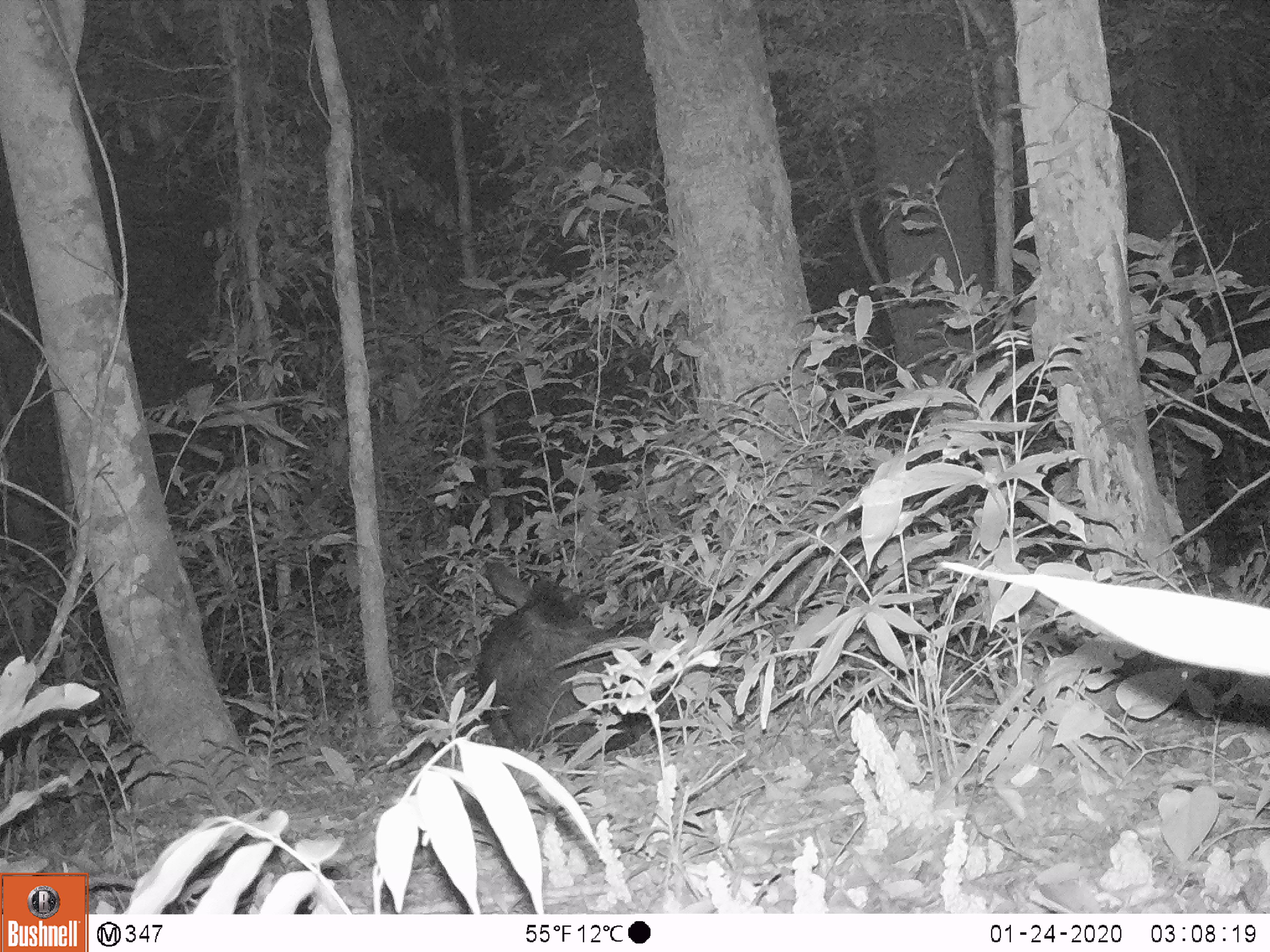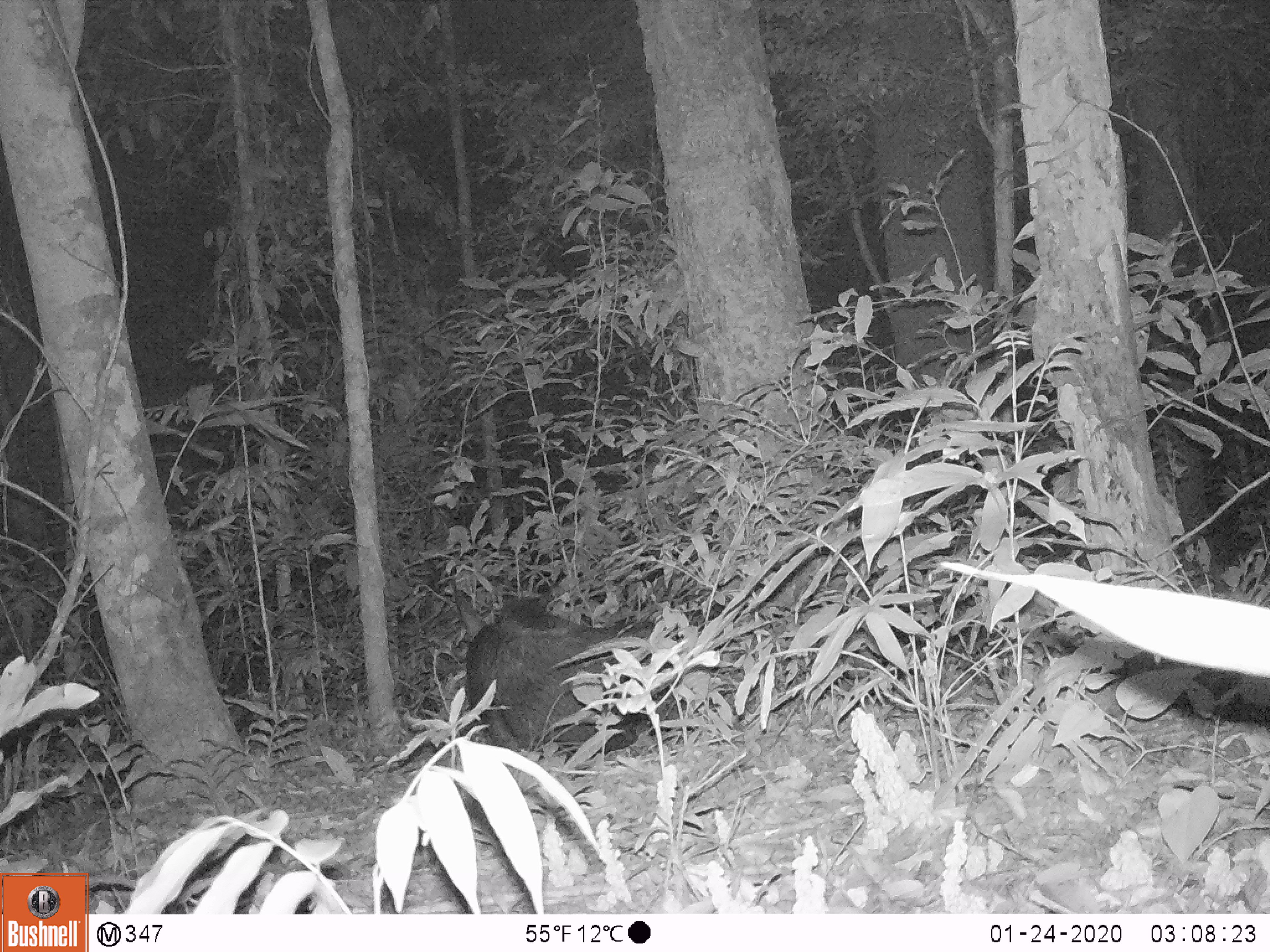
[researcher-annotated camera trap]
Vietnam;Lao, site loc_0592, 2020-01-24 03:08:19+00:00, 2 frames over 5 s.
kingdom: Animalia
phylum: Chordata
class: Mammalia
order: Artiodactyla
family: Bovidae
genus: Capricornis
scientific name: Capricornis sumatraensis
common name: chinese serow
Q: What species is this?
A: Chinese serow (Capricornis sumatraensis).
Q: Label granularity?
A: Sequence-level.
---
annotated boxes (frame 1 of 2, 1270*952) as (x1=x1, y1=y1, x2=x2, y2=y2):
chinese serow: (x1=474, y1=558, x2=678, y2=761)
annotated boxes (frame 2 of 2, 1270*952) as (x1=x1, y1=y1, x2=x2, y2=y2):
chinese serow: (x1=449, y1=574, x2=687, y2=765)